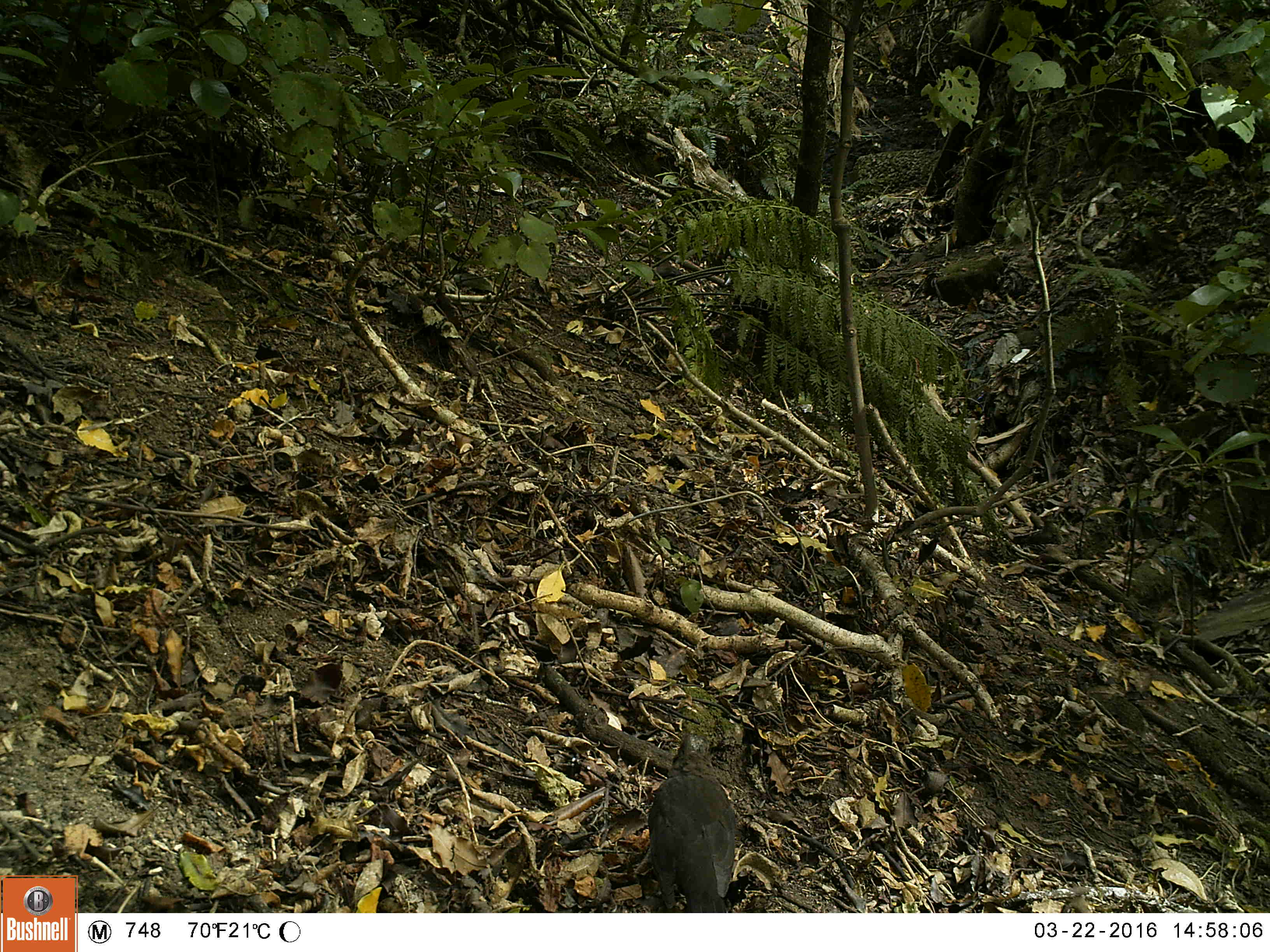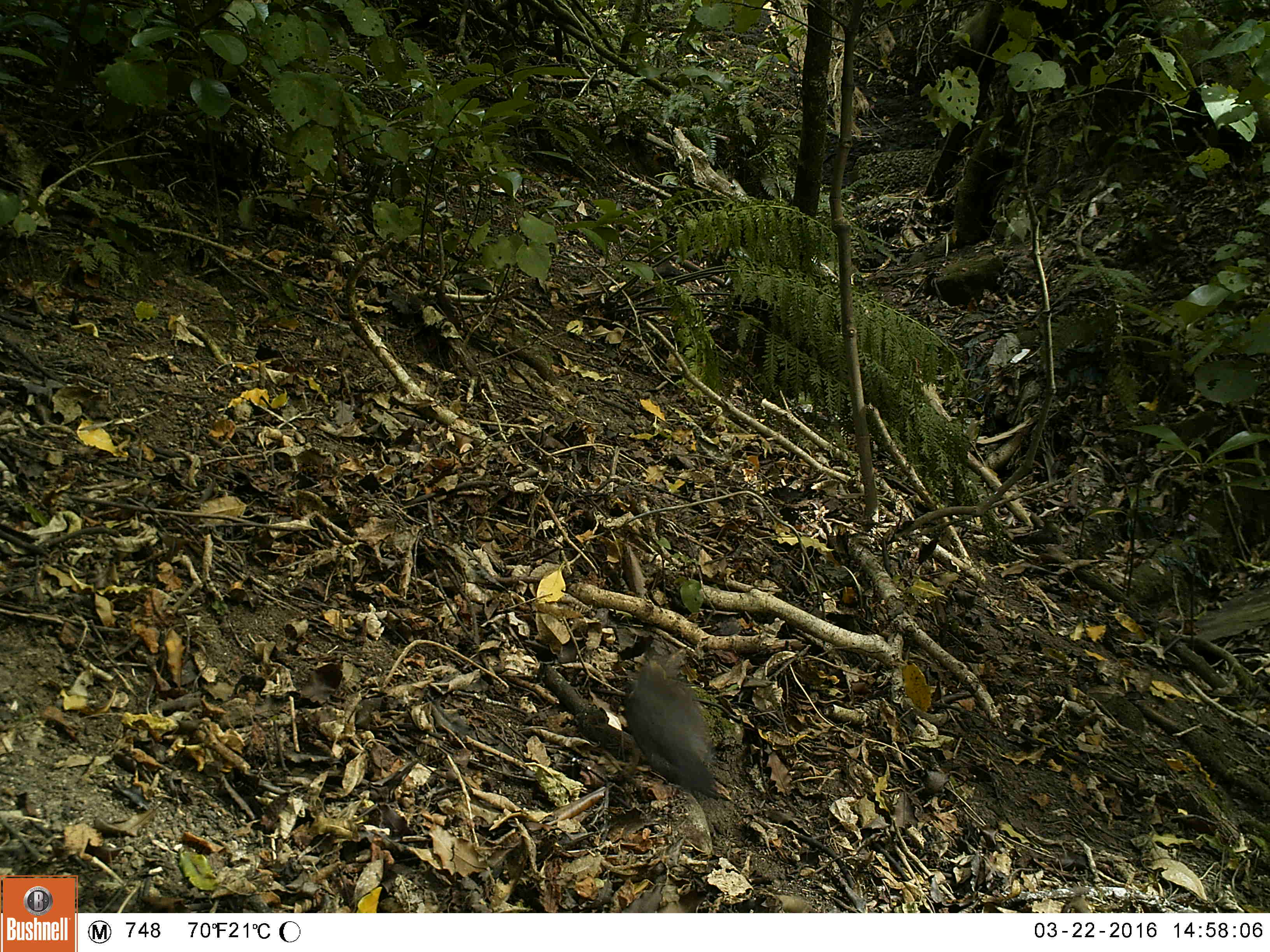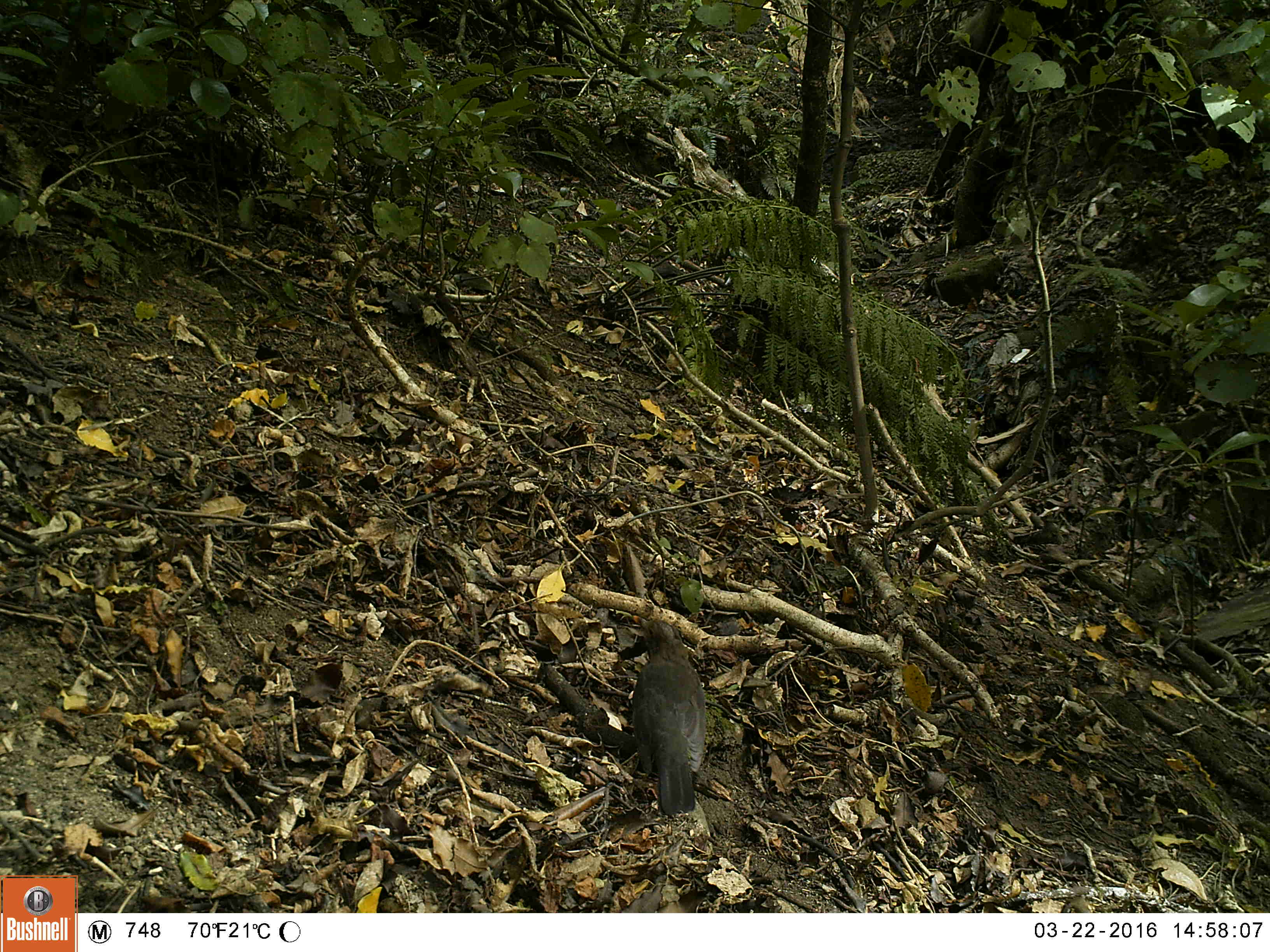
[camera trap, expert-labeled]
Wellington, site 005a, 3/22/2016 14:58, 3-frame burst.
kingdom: Animalia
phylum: Chordata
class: Aves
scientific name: Aves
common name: bird